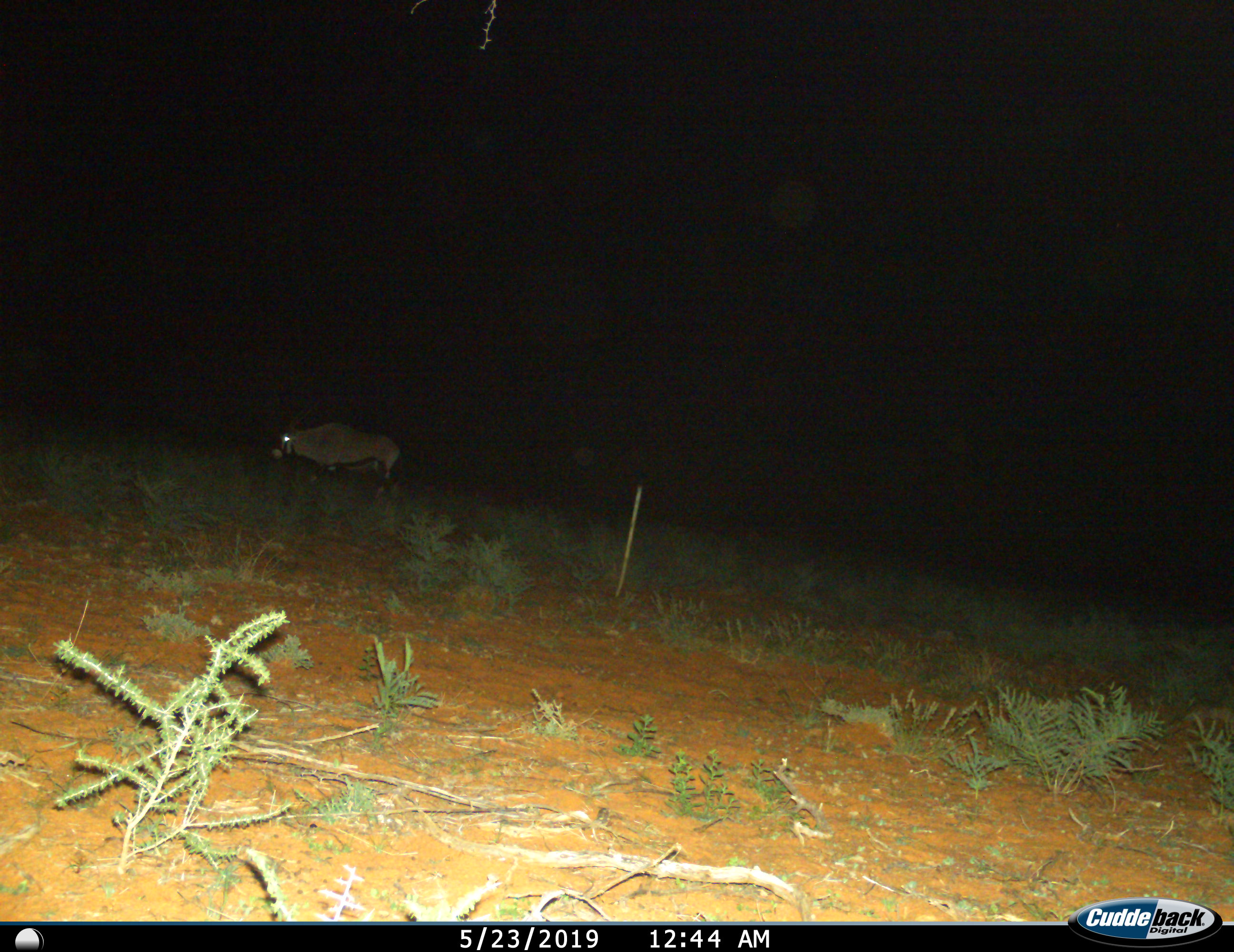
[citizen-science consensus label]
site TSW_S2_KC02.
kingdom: Animalia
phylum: Chordata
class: Mammalia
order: Artiodactyla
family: Bovidae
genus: Oryx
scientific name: Oryx gazella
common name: gemsbok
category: oryx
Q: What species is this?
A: Oryx (gemsbok) (Oryx gazella).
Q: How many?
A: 1.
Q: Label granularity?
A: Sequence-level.